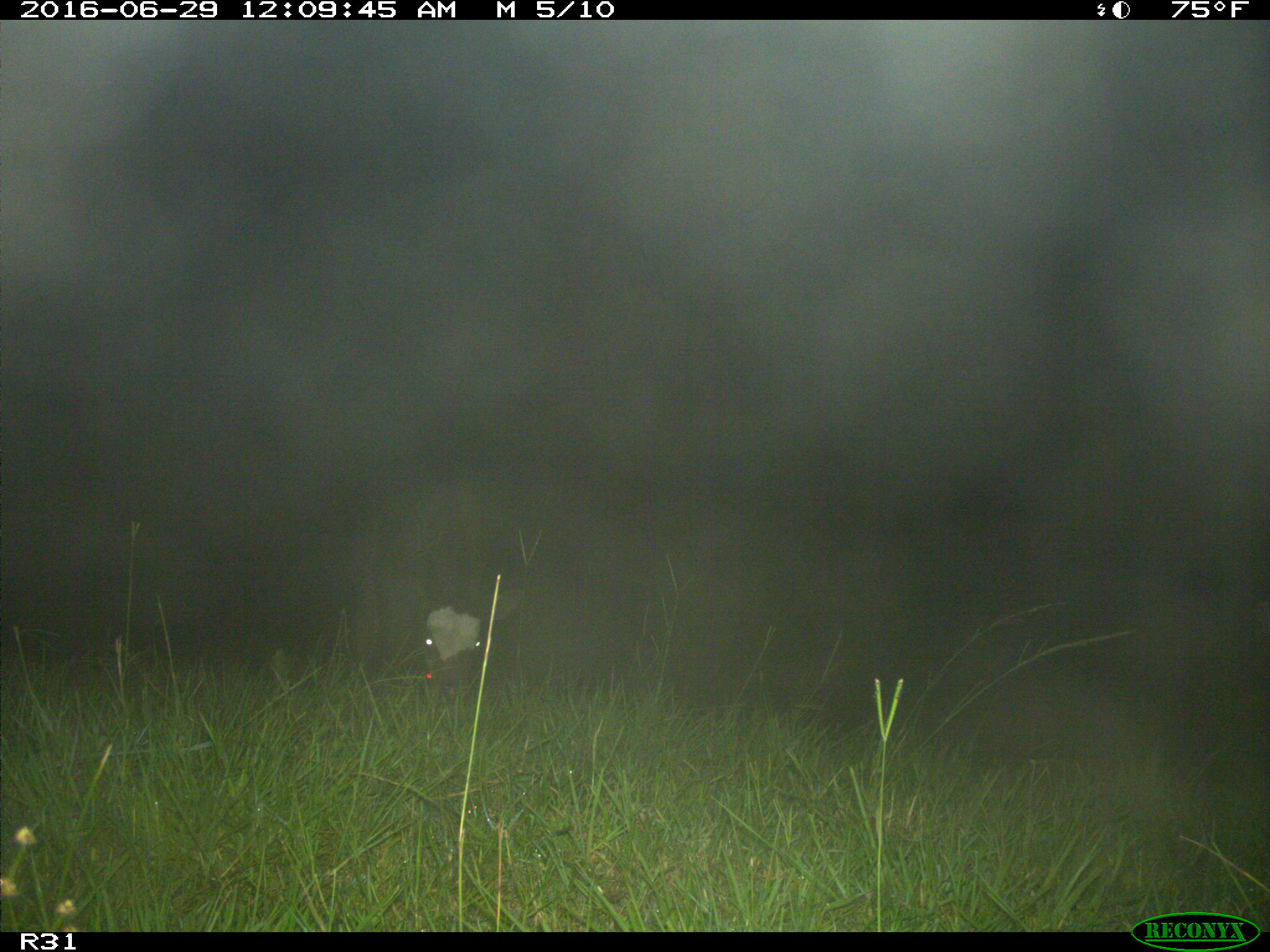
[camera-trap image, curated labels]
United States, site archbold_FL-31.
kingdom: Animalia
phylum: Chordata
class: Mammalia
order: Artiodactyla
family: Bovidae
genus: Bos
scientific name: Bos taurus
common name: domestic cow